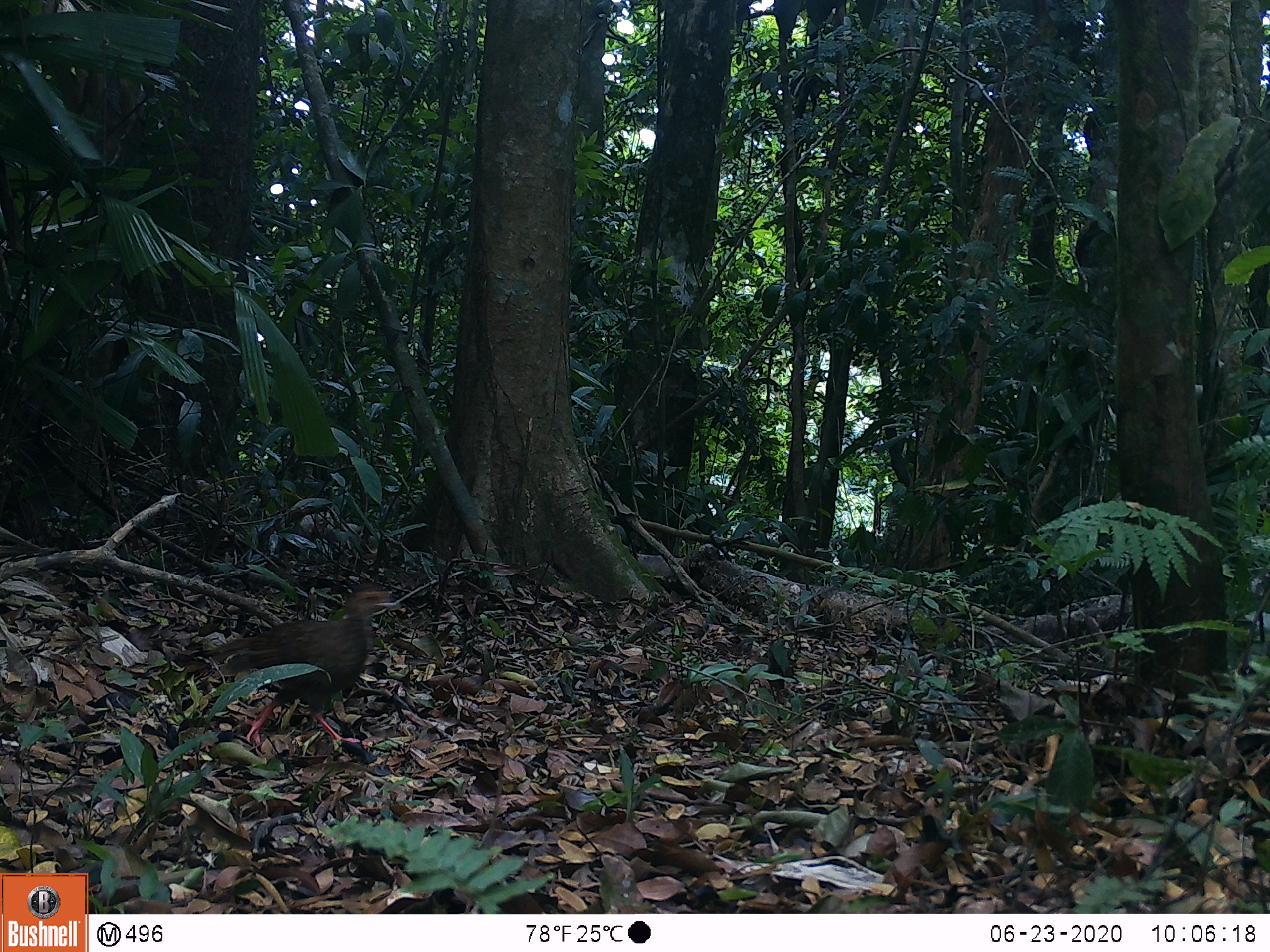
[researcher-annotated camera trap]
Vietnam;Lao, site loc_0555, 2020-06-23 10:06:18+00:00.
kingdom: Animalia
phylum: Chordata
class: Aves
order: Galliformes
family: Phasianidae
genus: Lophura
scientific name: Lophura nycthemera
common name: silver pheasant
Silver pheasant (Lophura nycthemera). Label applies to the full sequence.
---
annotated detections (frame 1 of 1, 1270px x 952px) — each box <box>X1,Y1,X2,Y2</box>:
silver pheasant: <box>162,582,399,744</box>